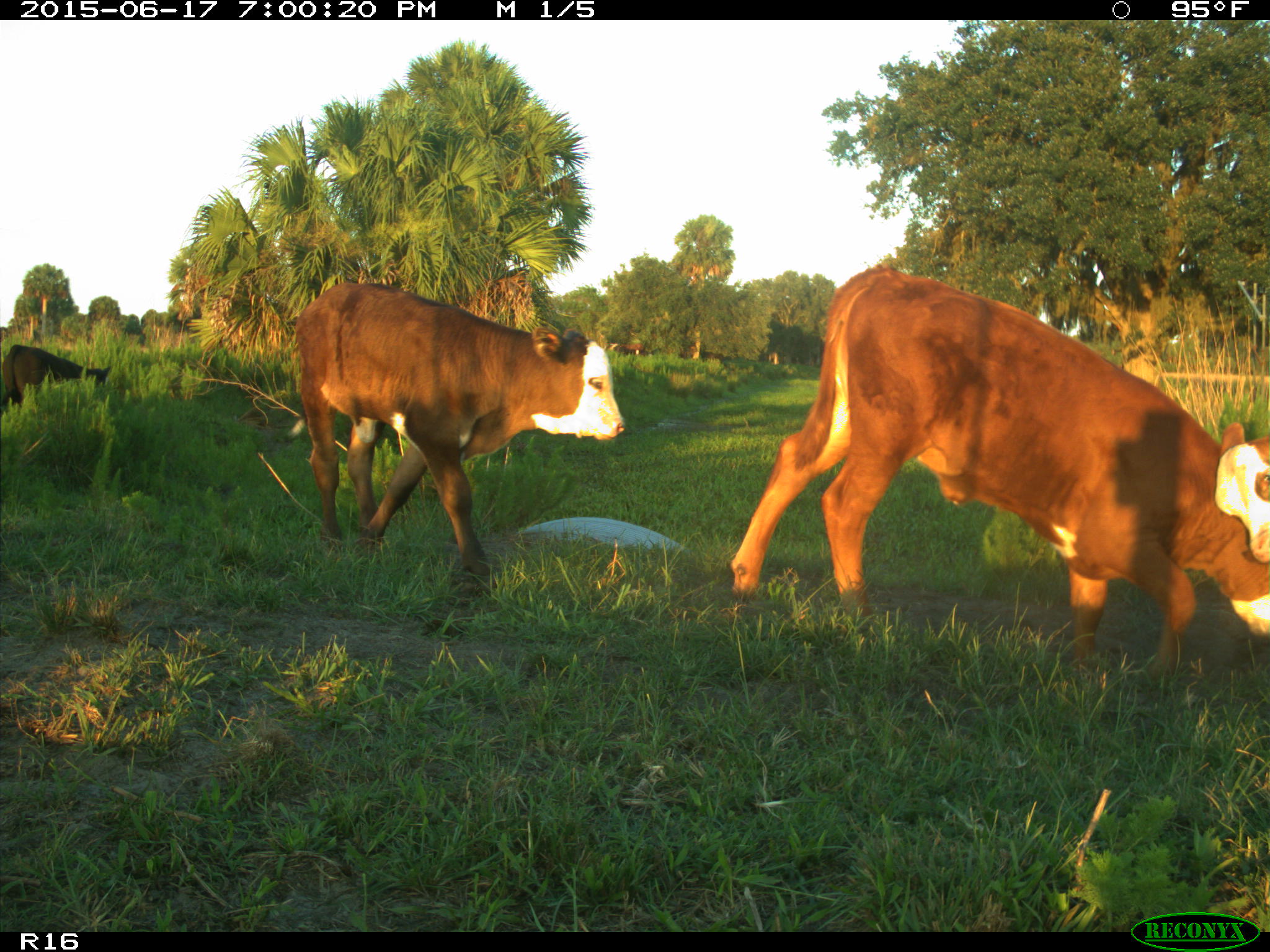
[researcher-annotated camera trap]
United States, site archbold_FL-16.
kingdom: Animalia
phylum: Chordata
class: Mammalia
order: Artiodactyla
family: Bovidae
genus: Bos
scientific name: Bos taurus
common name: domestic cow